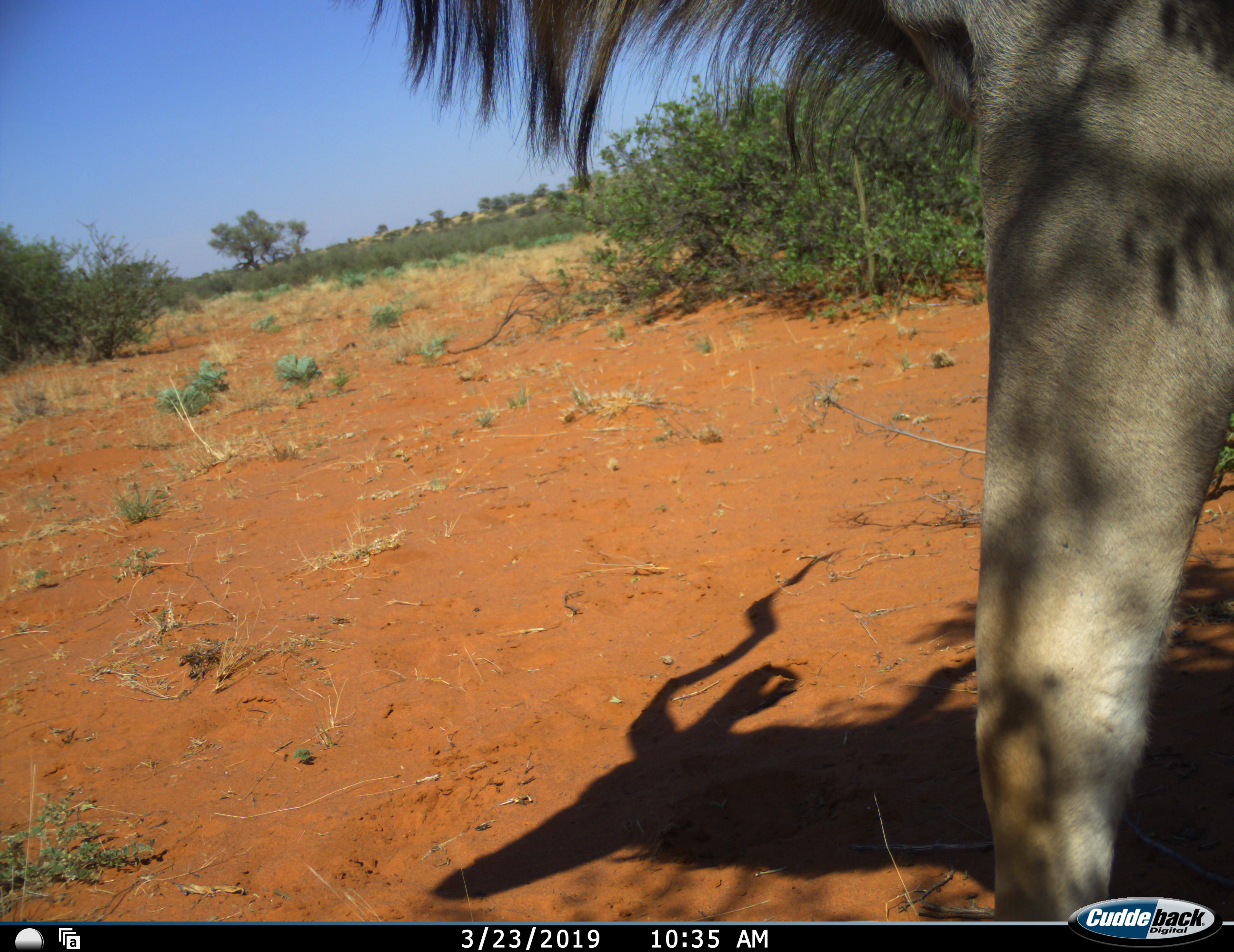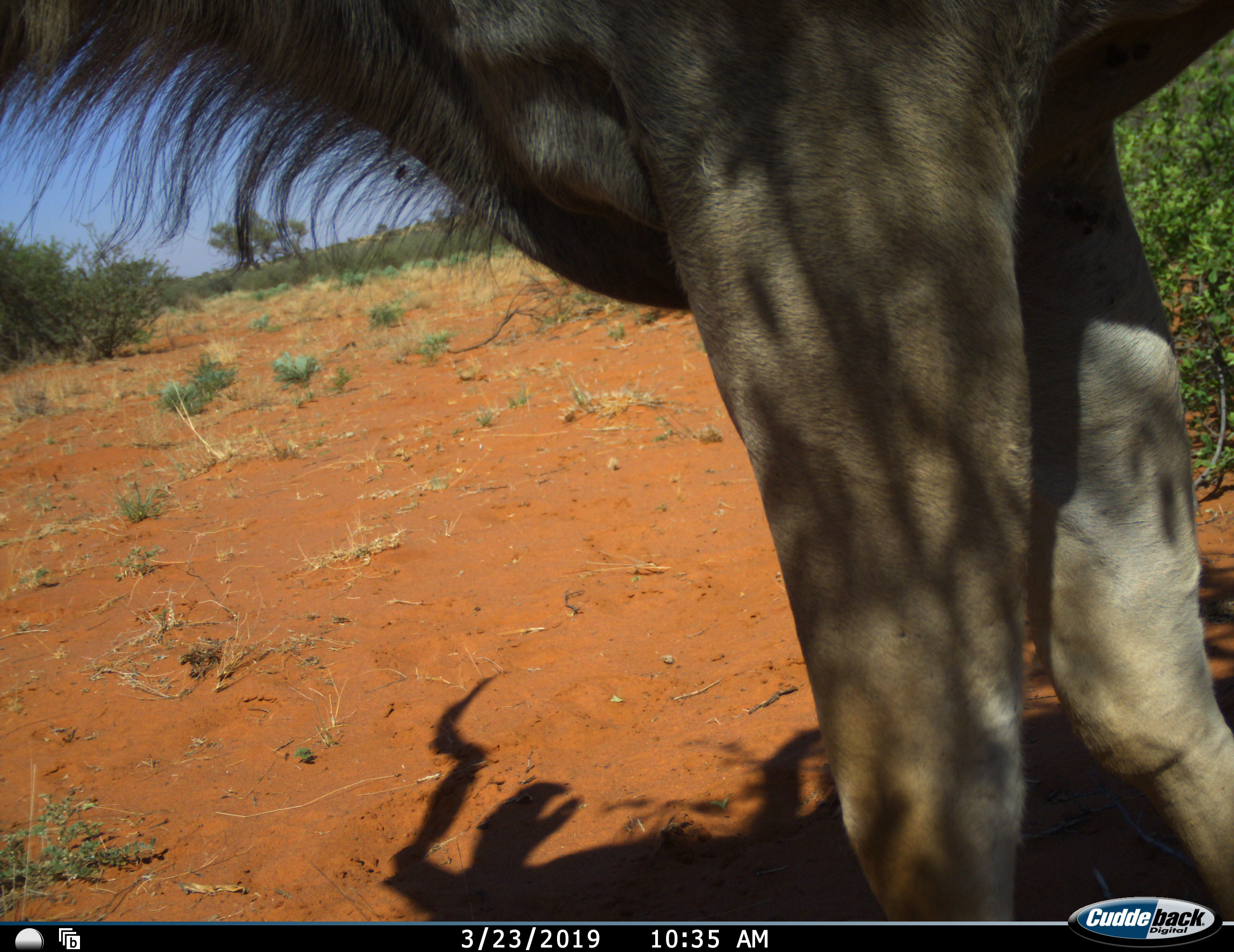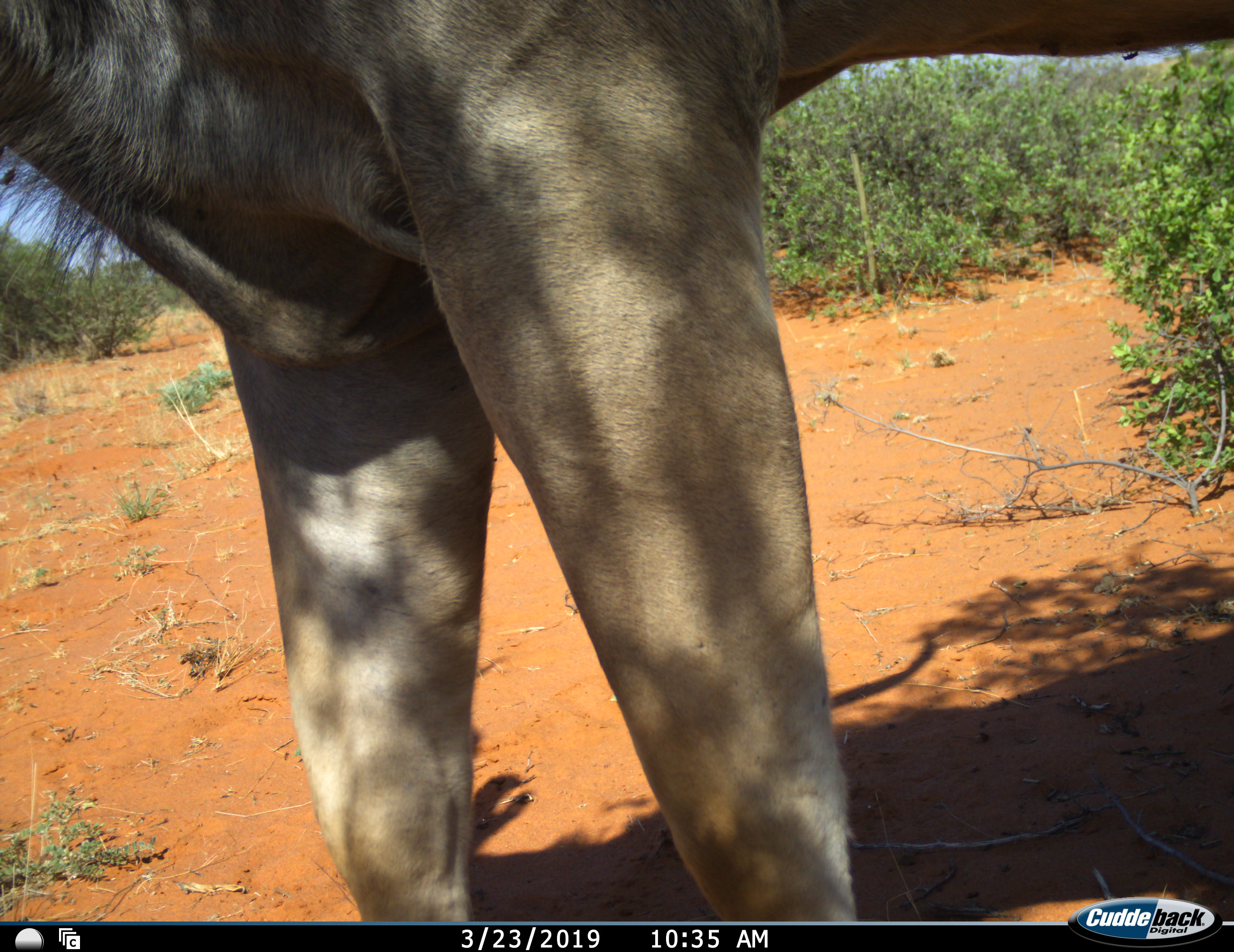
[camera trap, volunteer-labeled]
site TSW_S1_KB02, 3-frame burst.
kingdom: Animalia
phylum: Chordata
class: Mammalia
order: Artiodactyla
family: Bovidae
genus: Tragelaphus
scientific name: Tragelaphus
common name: kudu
Kudu (Tragelaphus), count 1. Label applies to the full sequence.